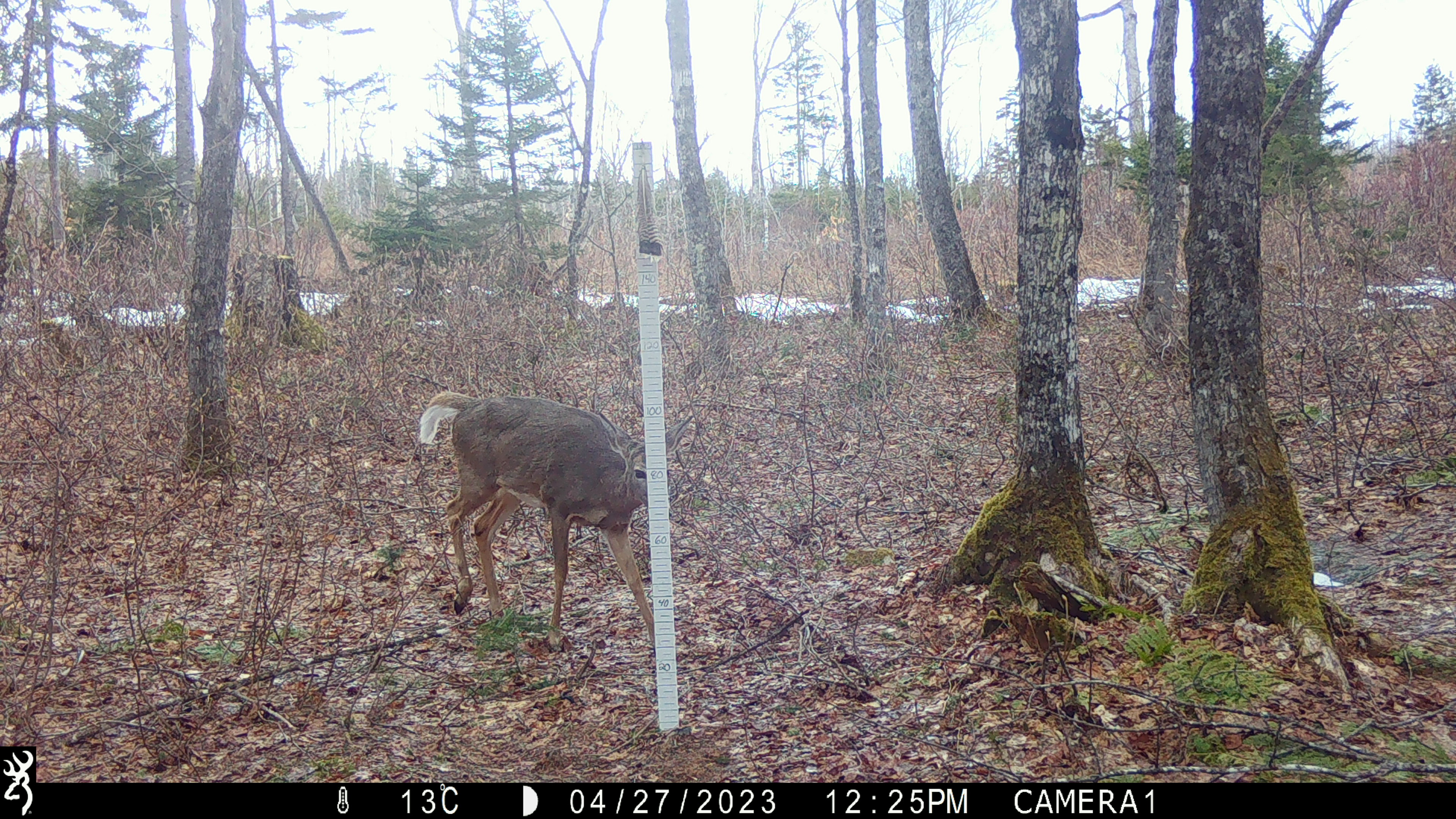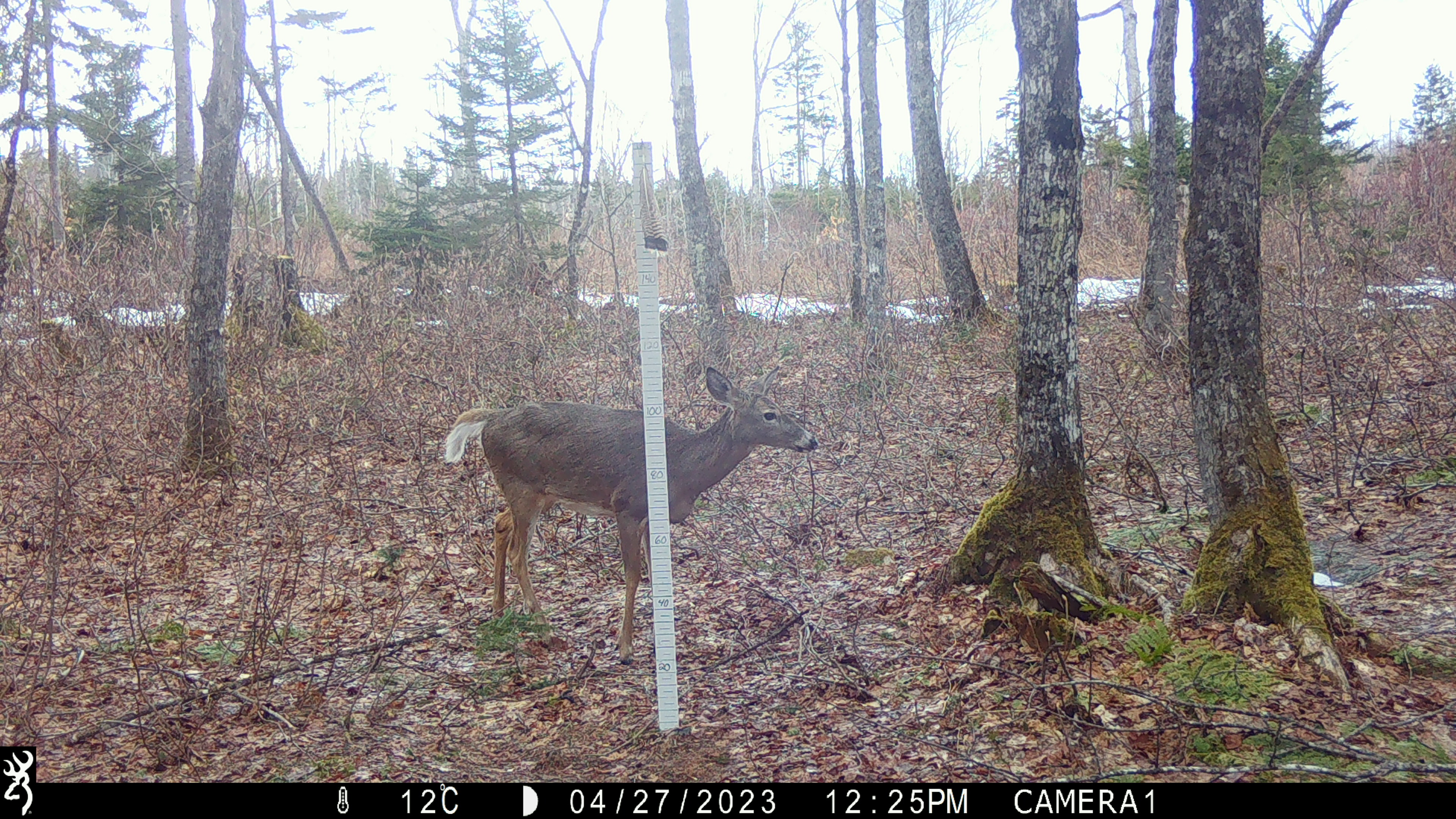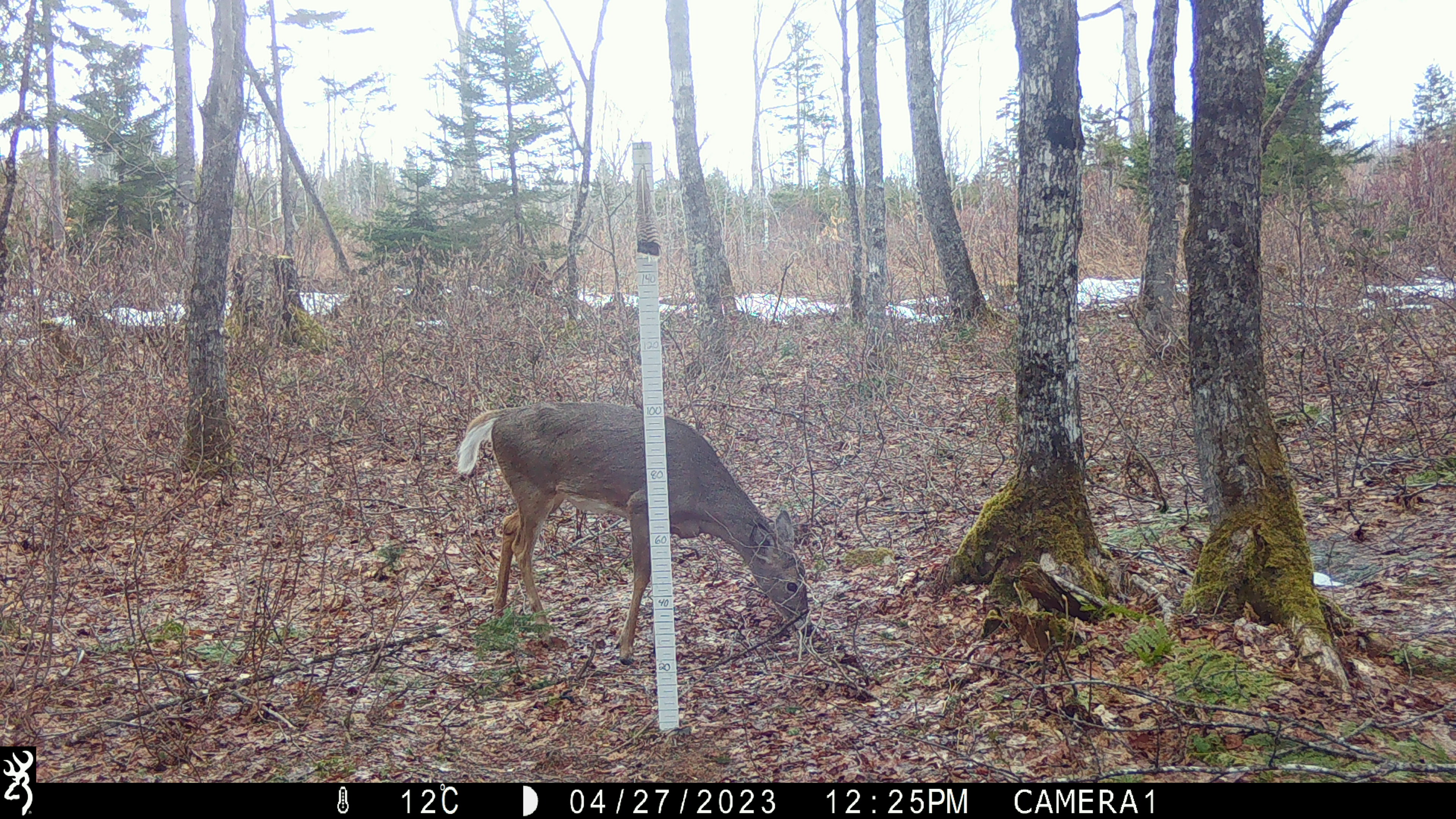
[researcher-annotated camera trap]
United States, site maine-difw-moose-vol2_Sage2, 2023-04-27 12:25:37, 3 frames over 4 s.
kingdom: Animalia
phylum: Chordata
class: Mammalia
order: Artiodactyla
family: Cervidae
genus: Odocoileus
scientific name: Odocoileus virginianus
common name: white-tailed deer